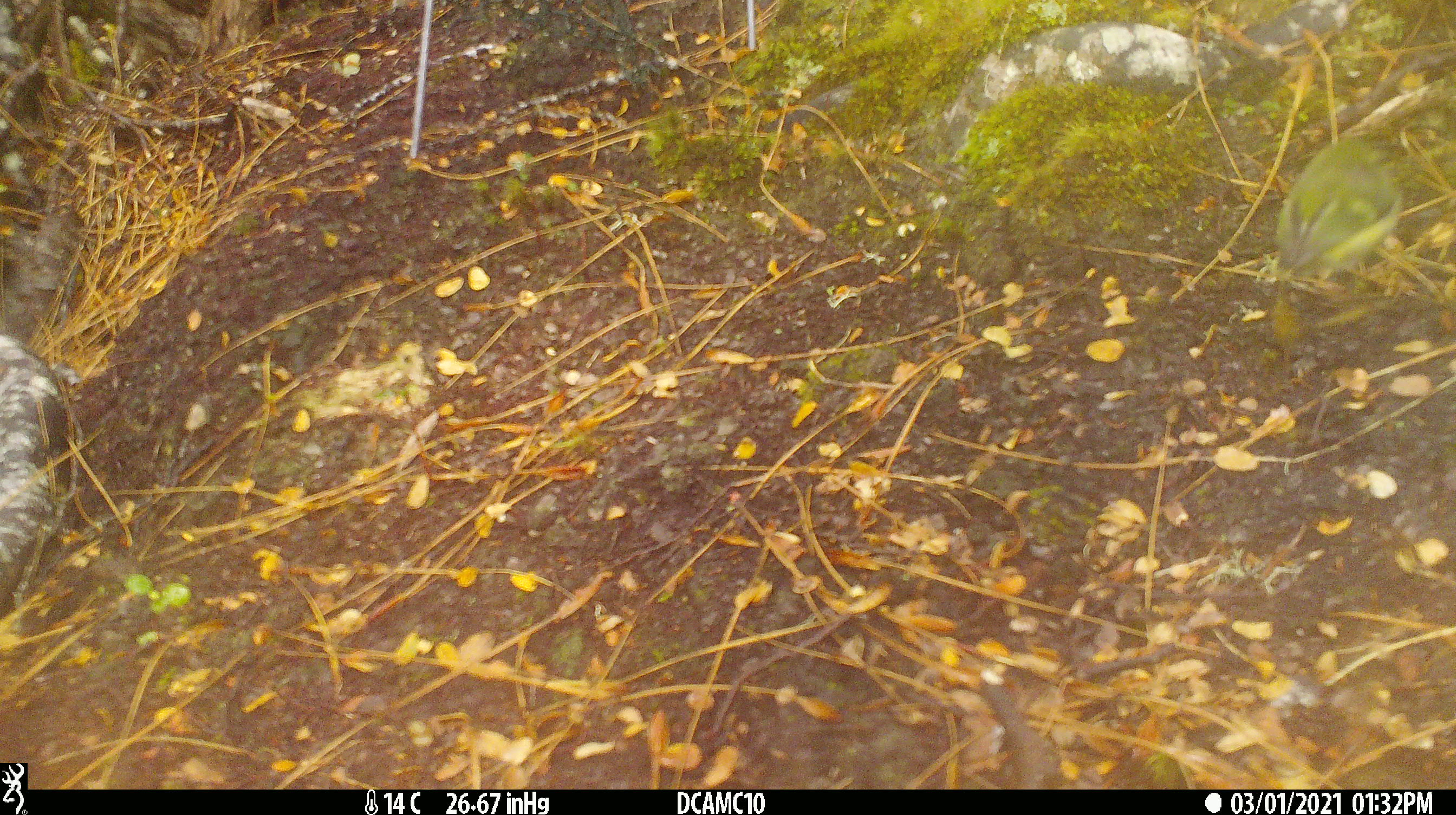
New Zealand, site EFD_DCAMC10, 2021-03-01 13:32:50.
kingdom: Animalia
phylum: Chordata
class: Aves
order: Passeriformes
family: Acanthisittidae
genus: Acanthisitta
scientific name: Acanthisitta chloris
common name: rifleman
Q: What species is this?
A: Rifleman (Acanthisitta chloris).